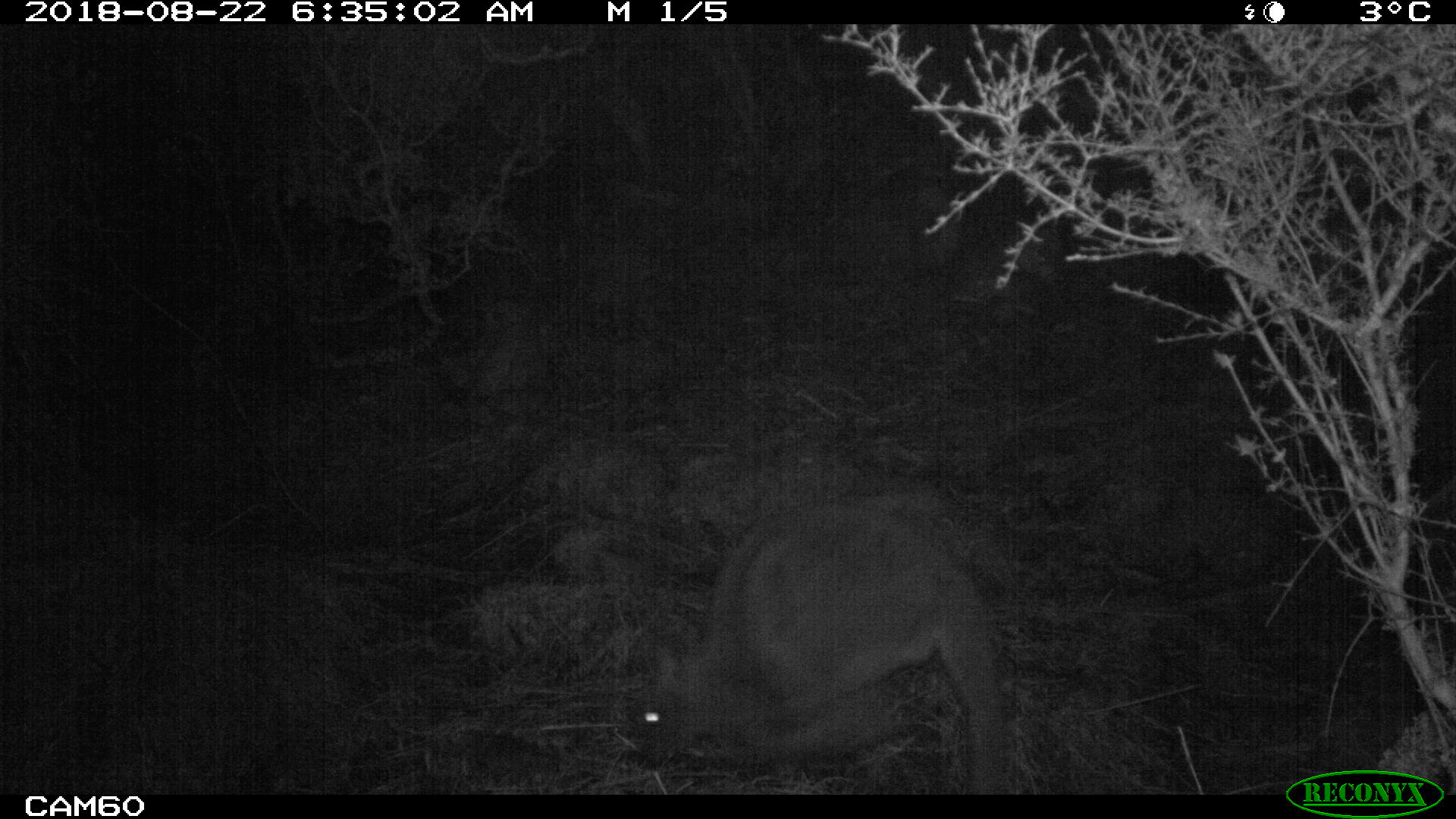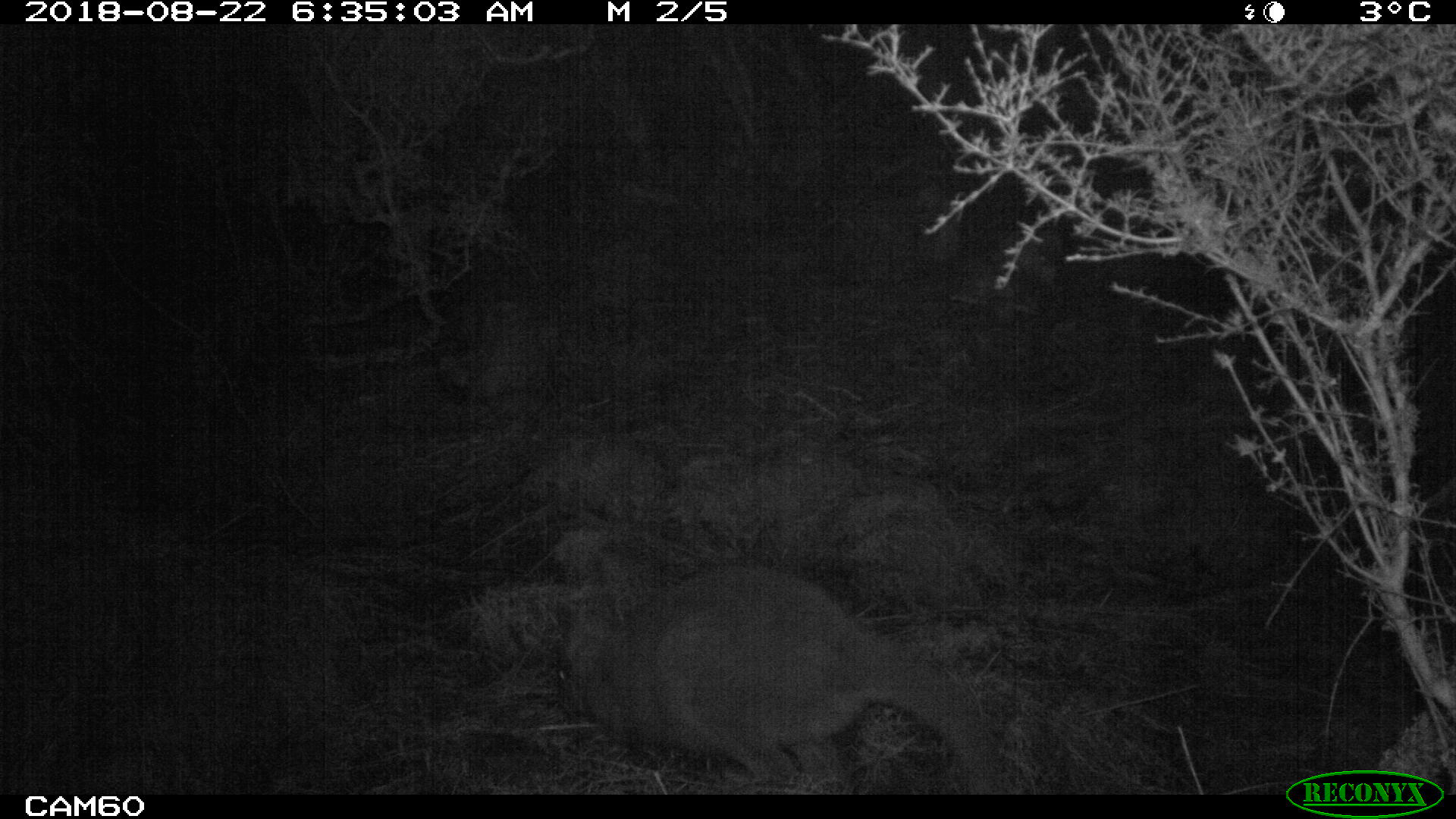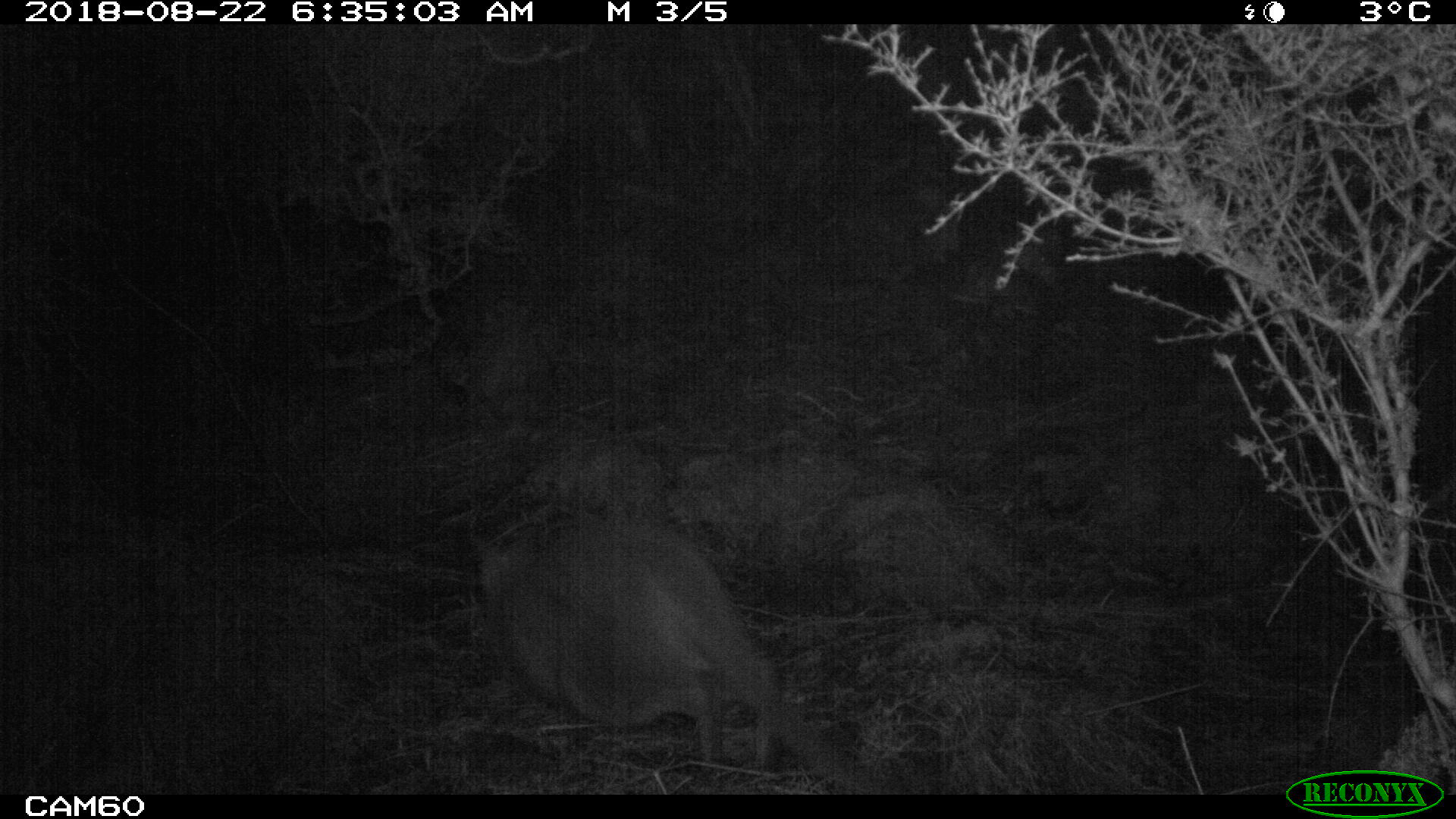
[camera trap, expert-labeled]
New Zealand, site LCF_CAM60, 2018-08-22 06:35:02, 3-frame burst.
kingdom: Animalia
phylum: Chordata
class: Mammalia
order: Diprotodontia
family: Macropodidae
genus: Notamacropus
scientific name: Notamacropus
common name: wallaby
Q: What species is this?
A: Wallaby (Notamacropus).